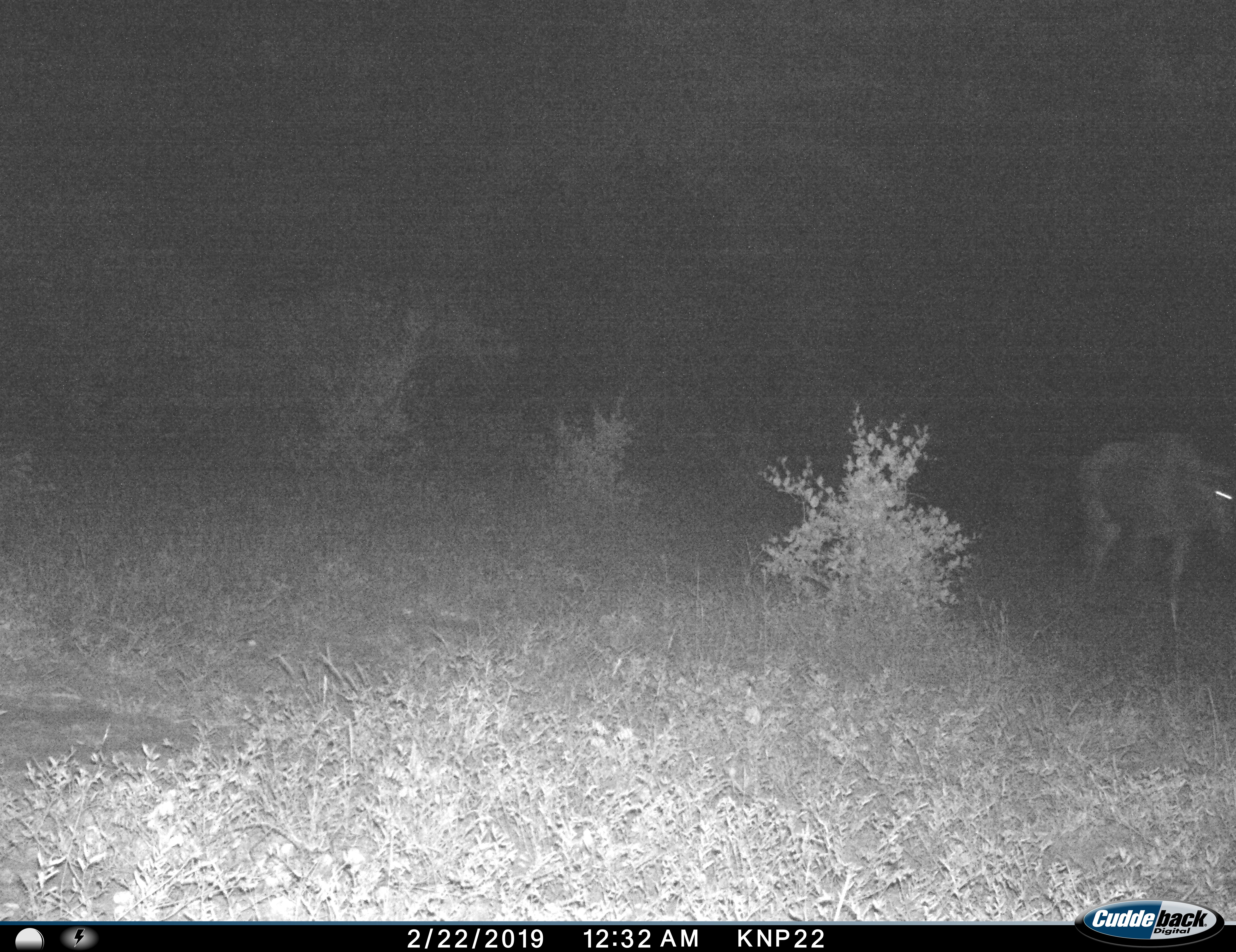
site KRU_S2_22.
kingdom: Animalia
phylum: Chordata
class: Mammalia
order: Artiodactyla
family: Bovidae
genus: Connochaetes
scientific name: Connochaetes taurinus taurinus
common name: blue wildebeest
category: wildebeestblue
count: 1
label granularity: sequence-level